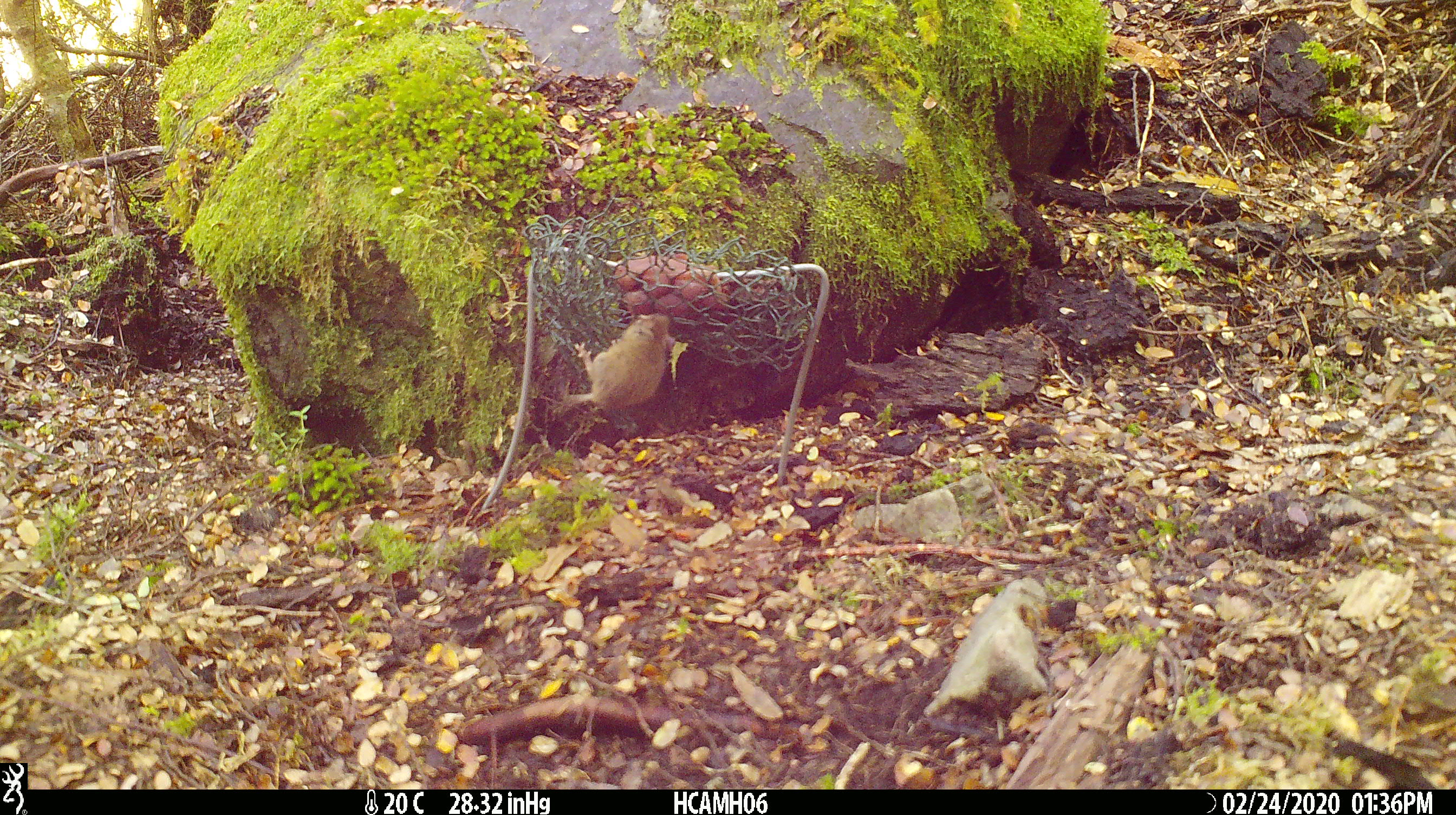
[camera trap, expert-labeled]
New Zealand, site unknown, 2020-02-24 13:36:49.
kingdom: Animalia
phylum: Chordata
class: Mammalia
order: Rodentia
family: Muridae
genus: Mus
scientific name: Mus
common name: mouse